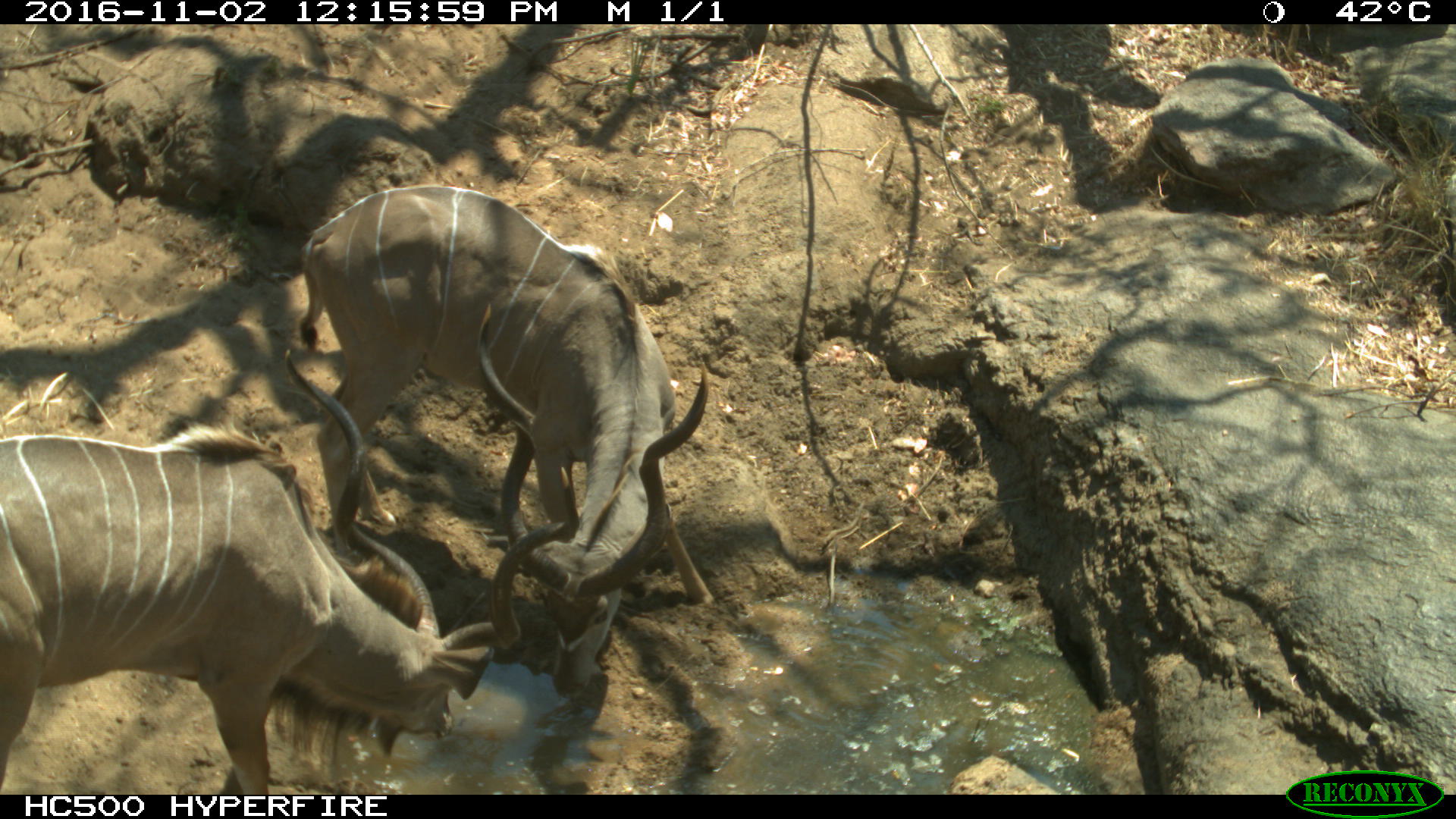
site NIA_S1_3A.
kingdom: Animalia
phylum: Chordata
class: Mammalia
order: Artiodactyla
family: Bovidae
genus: Tragelaphus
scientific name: Tragelaphus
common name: kudu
Kudu (Tragelaphus), count 2. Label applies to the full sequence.